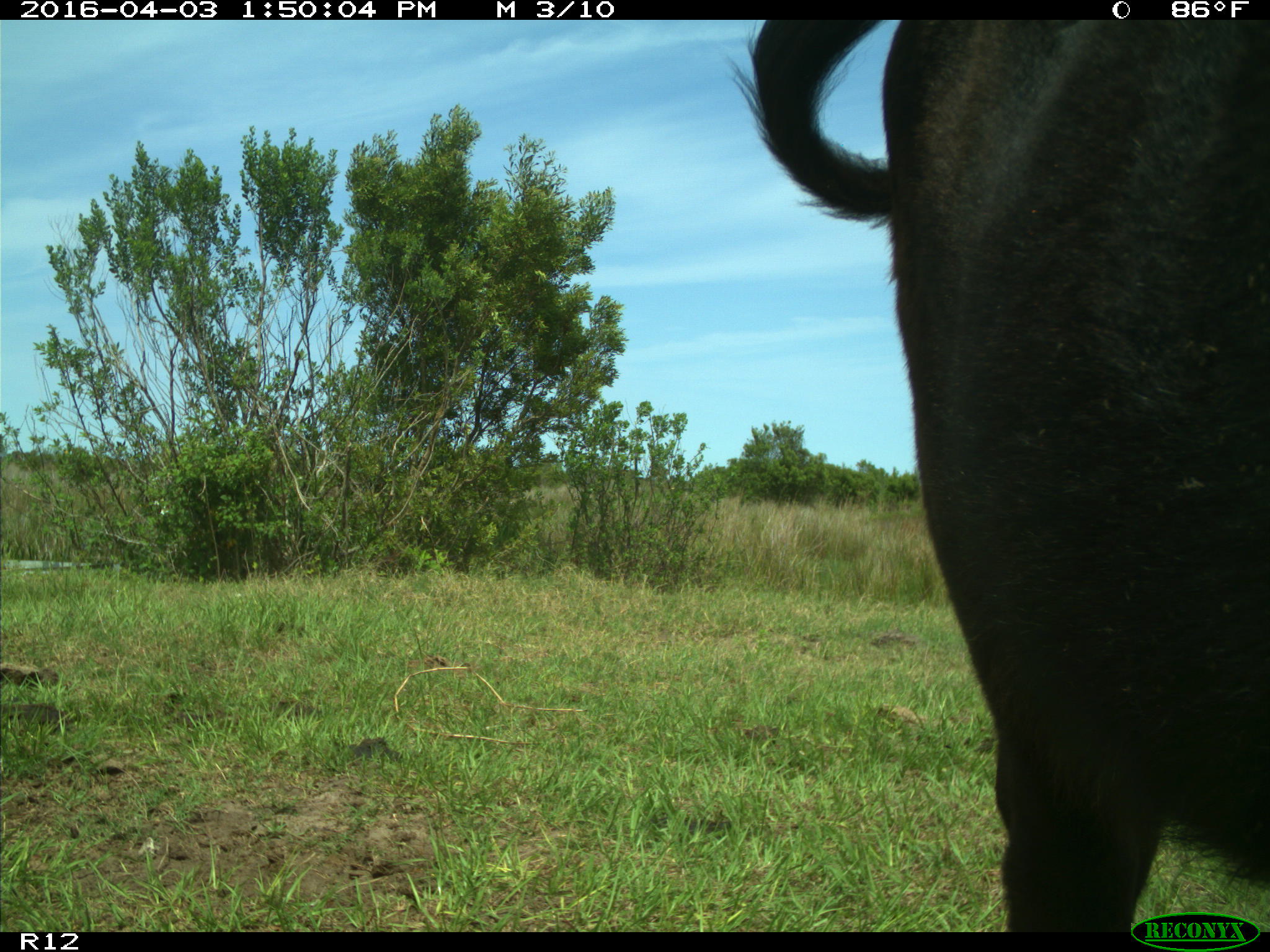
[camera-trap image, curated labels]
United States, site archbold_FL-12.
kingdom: Animalia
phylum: Chordata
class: Mammalia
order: Artiodactyla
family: Bovidae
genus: Bos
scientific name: Bos taurus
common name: domestic cow